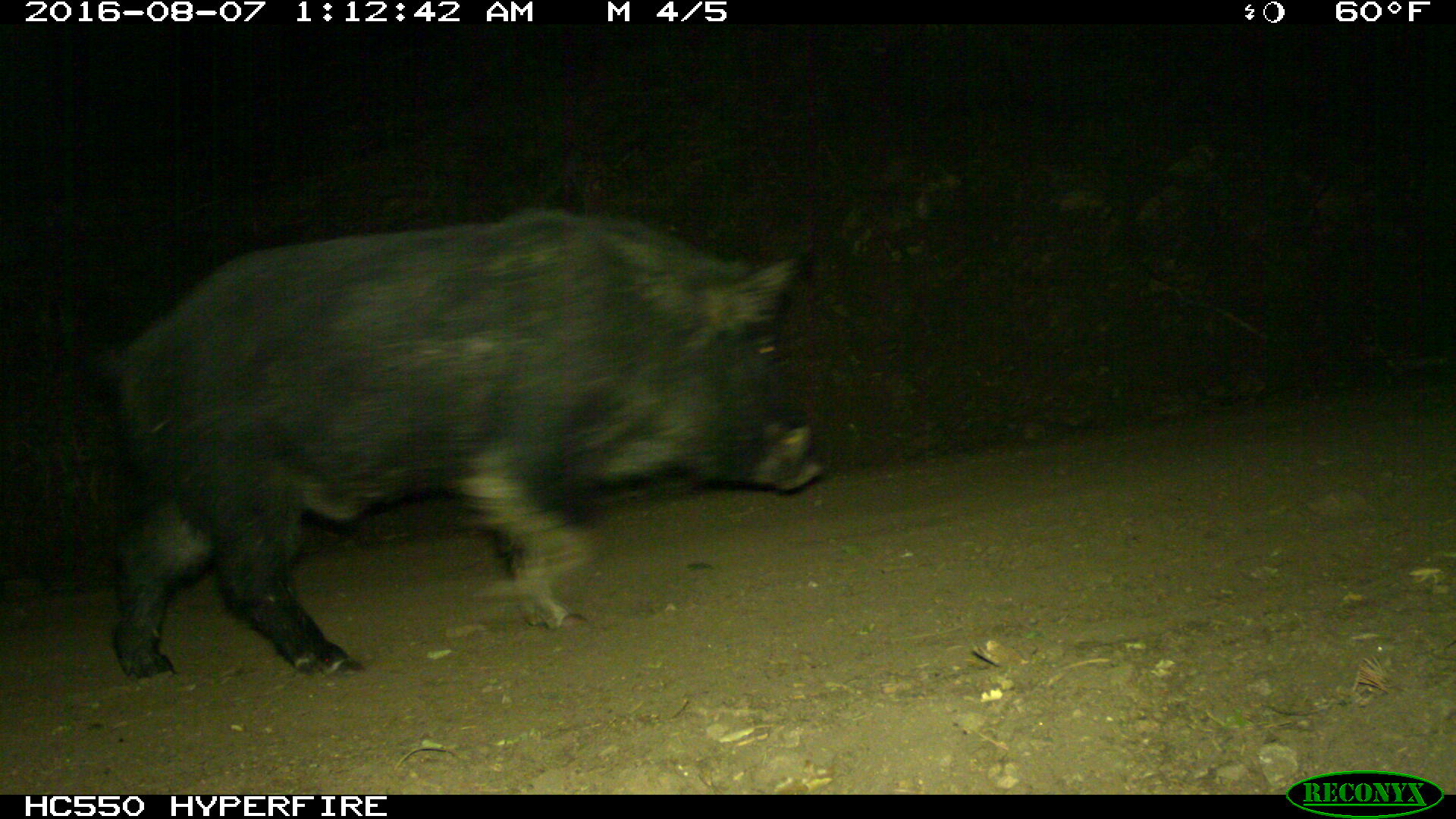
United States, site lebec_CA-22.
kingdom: Animalia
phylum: Chordata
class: Mammalia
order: Artiodactyla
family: Suidae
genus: Sus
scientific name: Sus scrofa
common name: wild boar